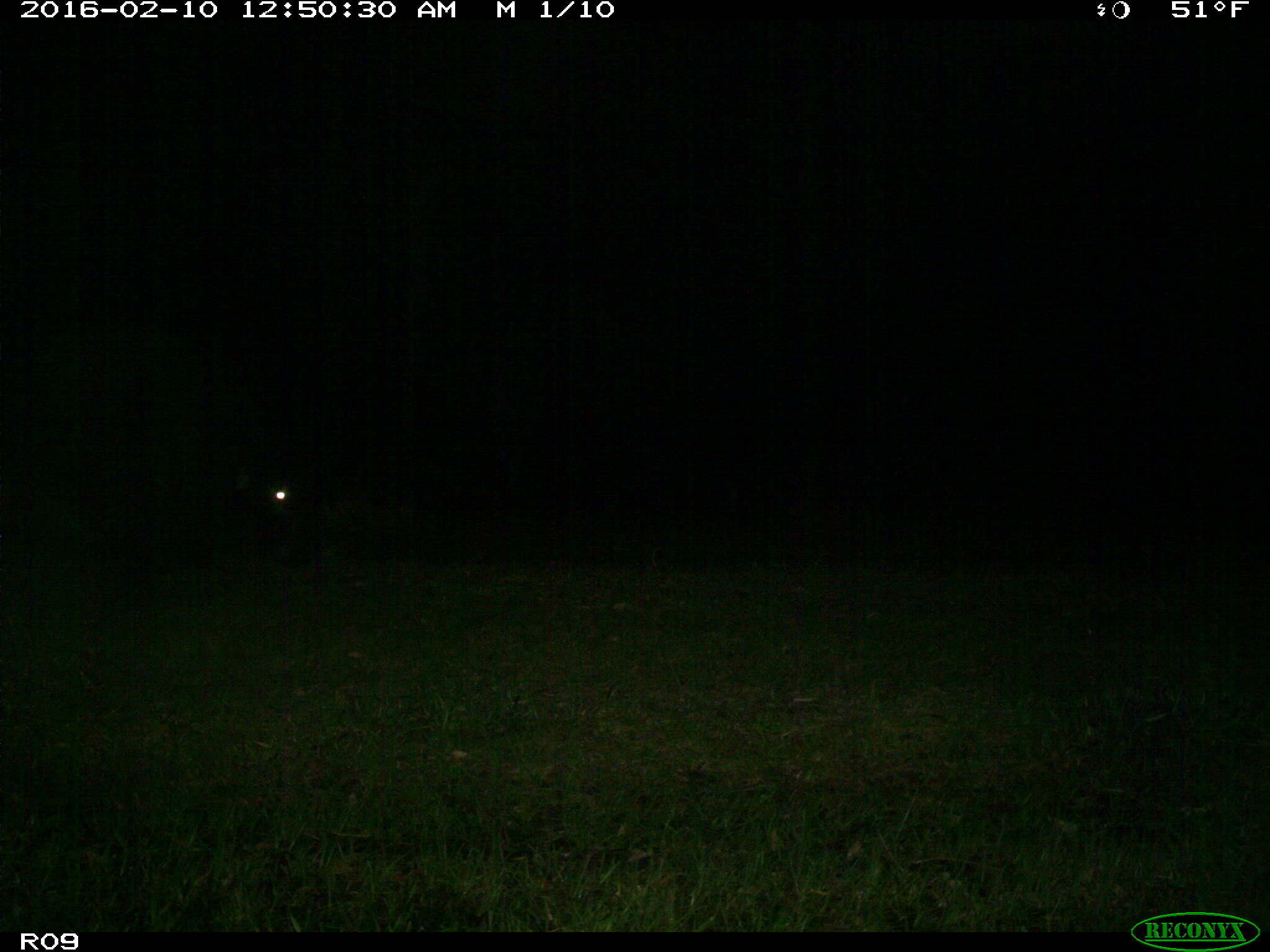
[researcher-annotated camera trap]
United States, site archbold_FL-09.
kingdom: Animalia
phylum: Chordata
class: Mammalia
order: Artiodactyla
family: Bovidae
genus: Bos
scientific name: Bos taurus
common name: domestic cow